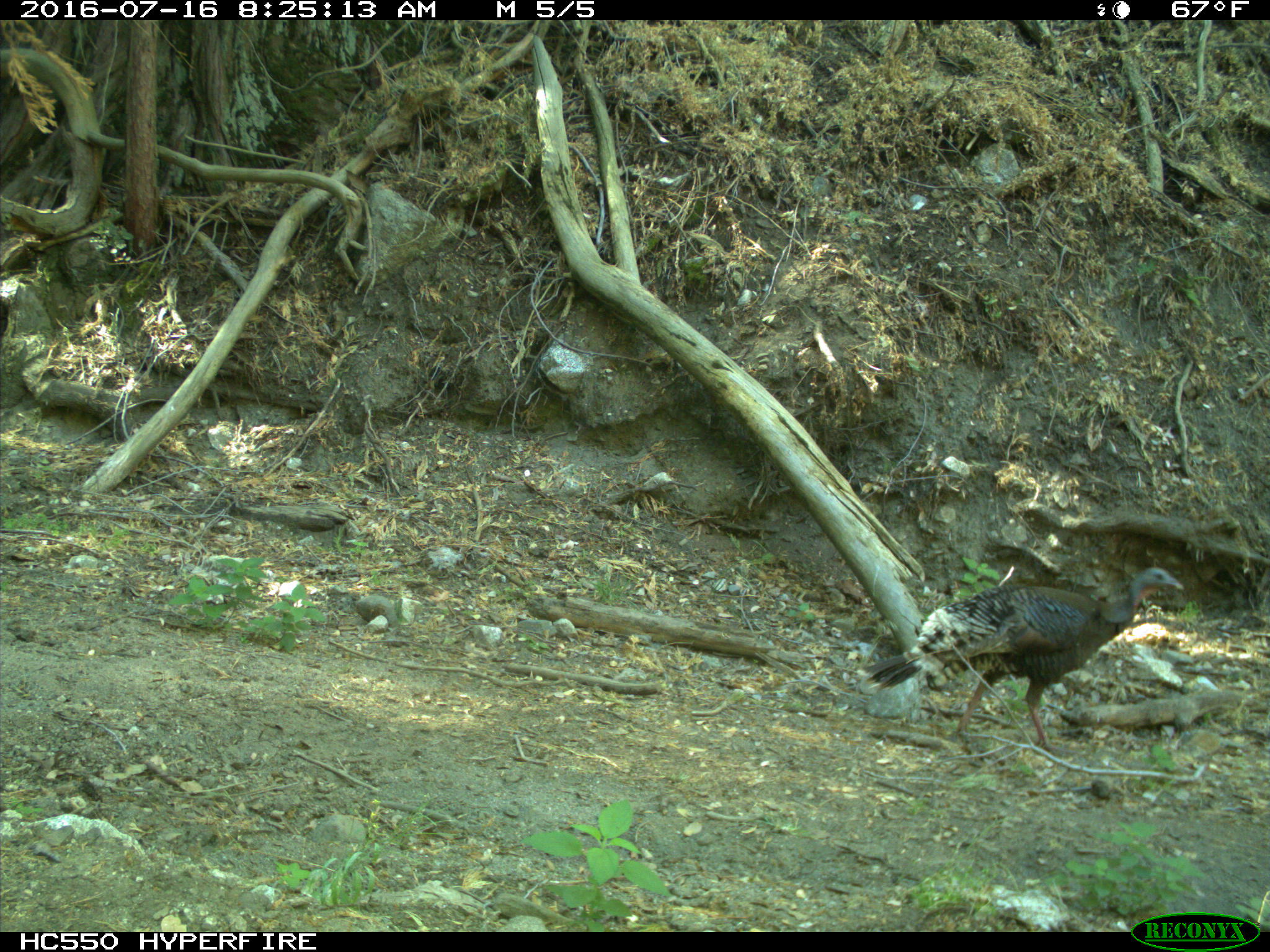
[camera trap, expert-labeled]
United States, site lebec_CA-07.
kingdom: Animalia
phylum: Chordata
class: Aves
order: Galliformes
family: Phasianidae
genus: Meleagris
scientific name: Meleagris gallopavo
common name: wild turkey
Meleagris gallopavo (wild turkey).